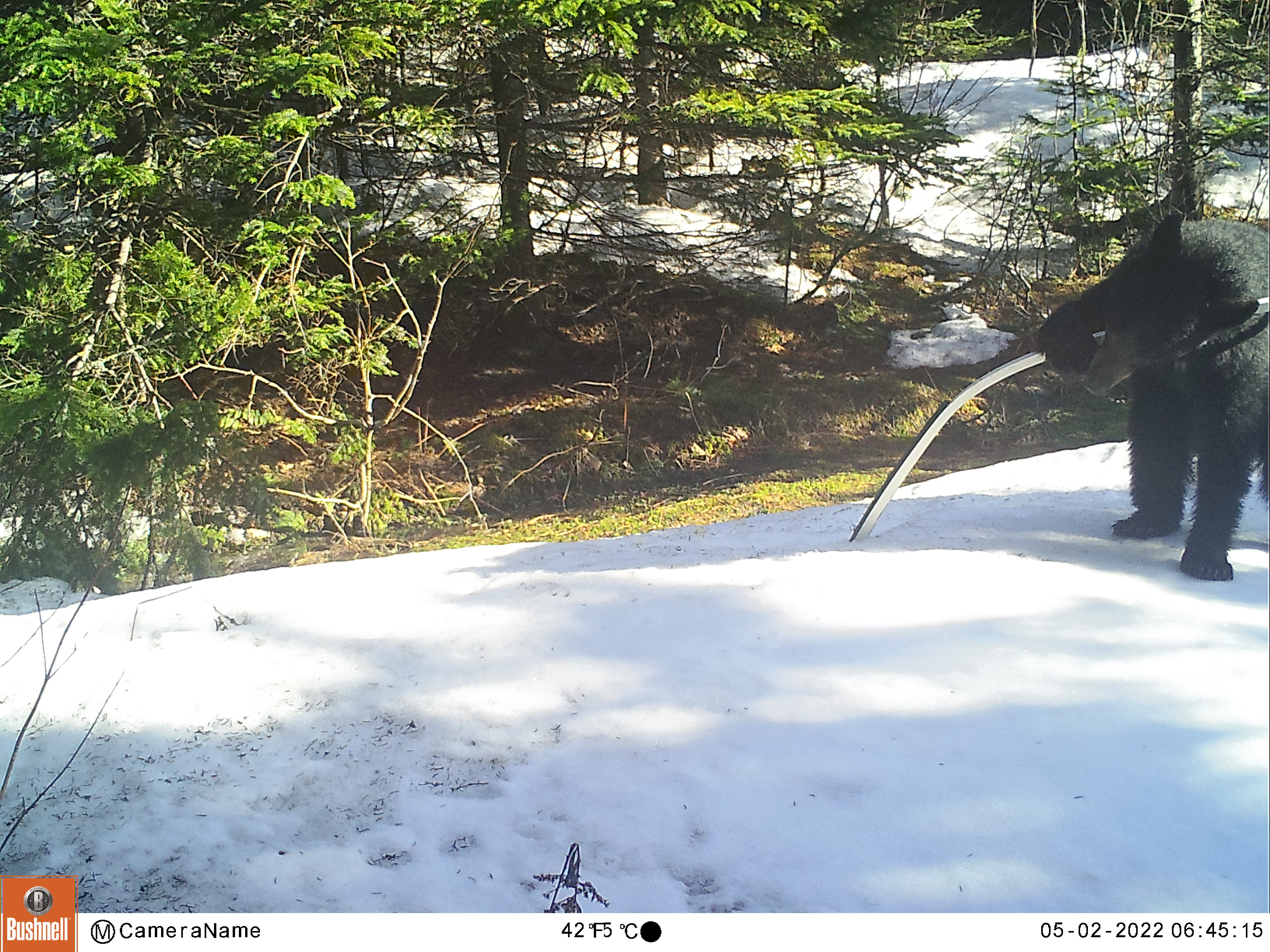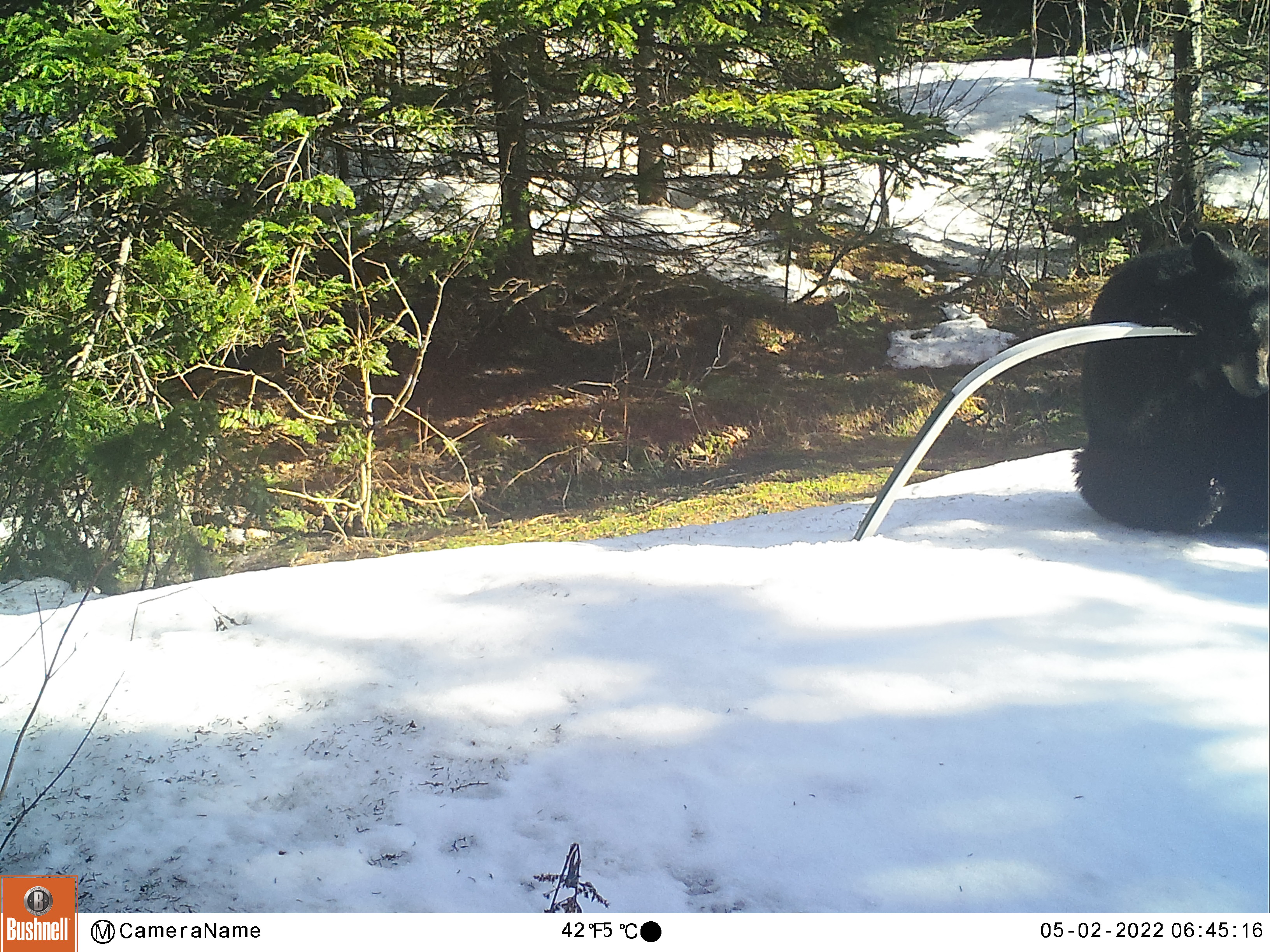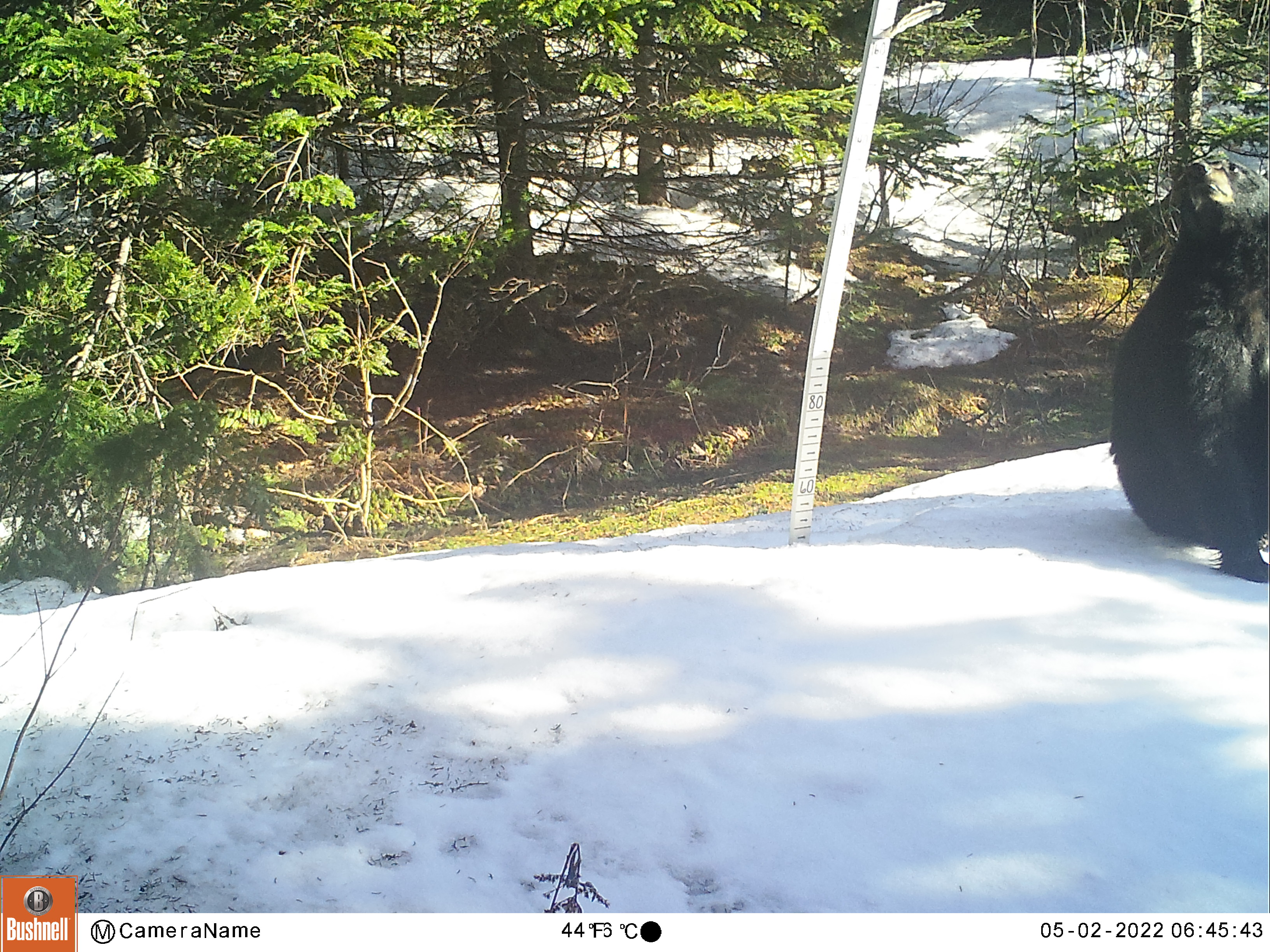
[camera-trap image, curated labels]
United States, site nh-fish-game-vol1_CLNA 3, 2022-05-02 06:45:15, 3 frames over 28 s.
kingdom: Animalia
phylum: Chordata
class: Mammalia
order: Carnivora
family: Ursidae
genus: Ursus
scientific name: Ursus americanus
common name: black bear